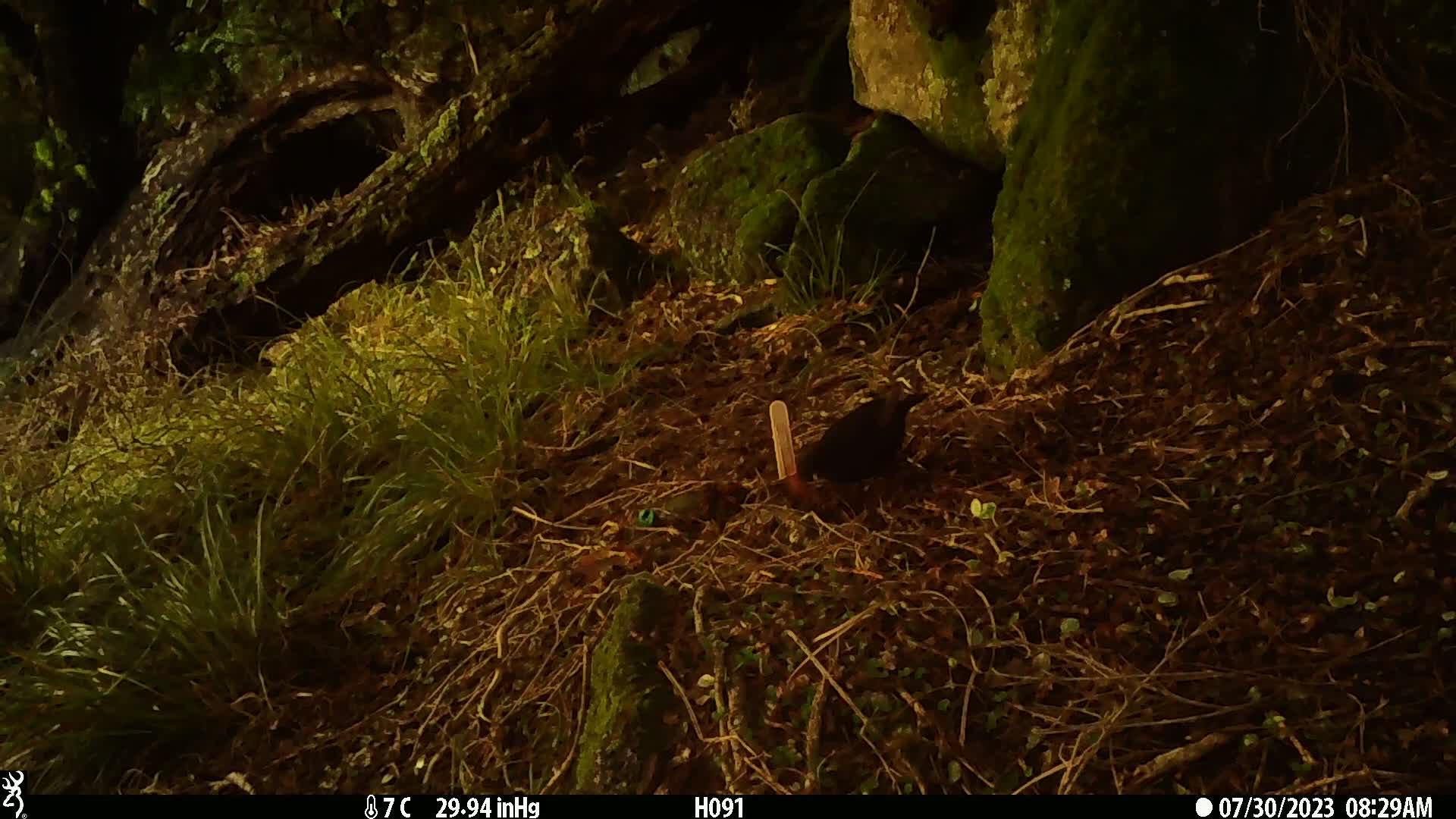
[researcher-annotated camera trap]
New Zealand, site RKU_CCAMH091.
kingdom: Animalia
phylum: Chordata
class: Aves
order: Passeriformes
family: Turdidae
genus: Turdus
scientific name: Turdus merula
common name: eurasian blackbird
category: blackbird